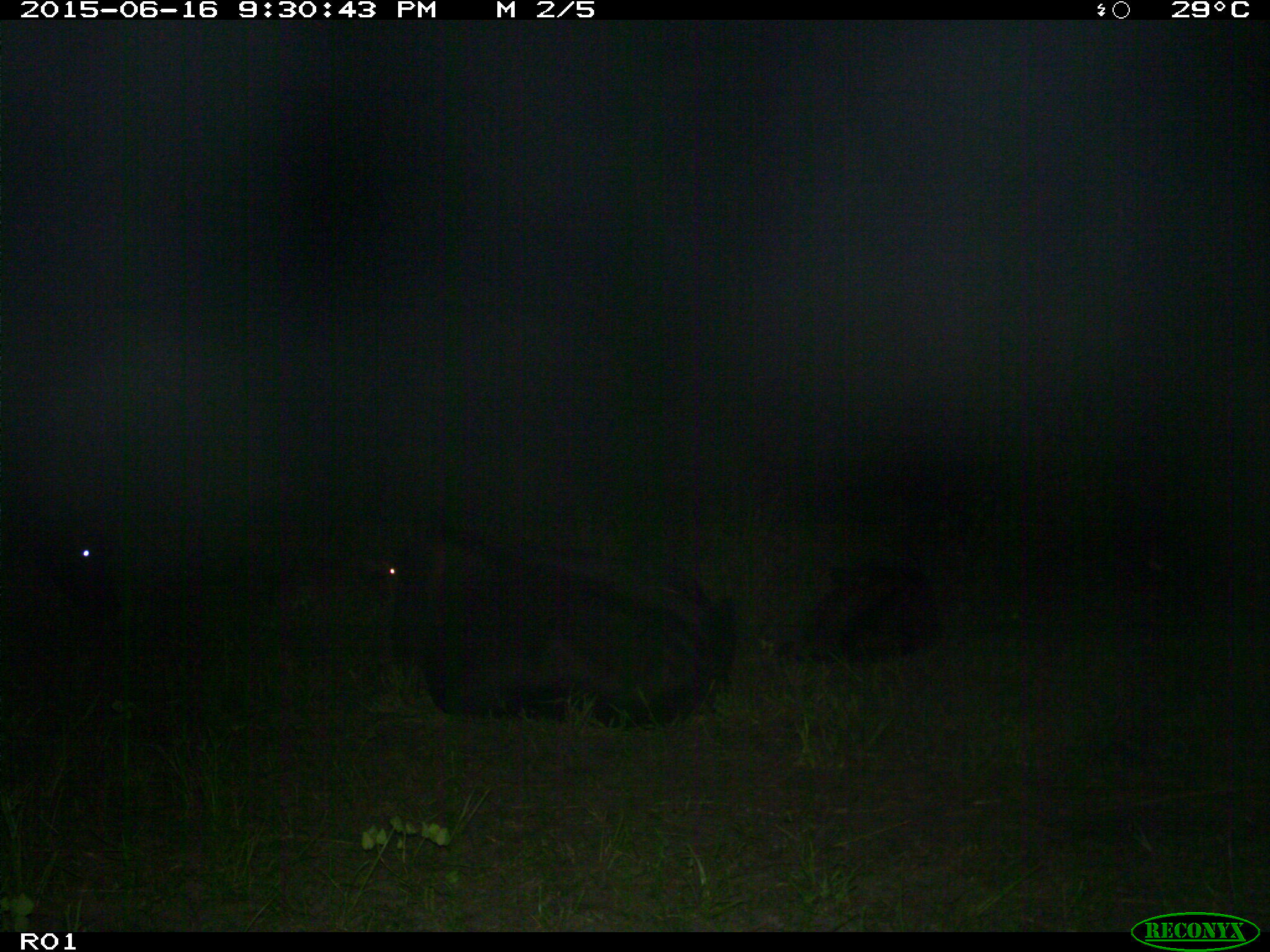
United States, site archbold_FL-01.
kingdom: Animalia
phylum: Chordata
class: Mammalia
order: Artiodactyla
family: Bovidae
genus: Bos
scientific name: Bos taurus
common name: domestic cow